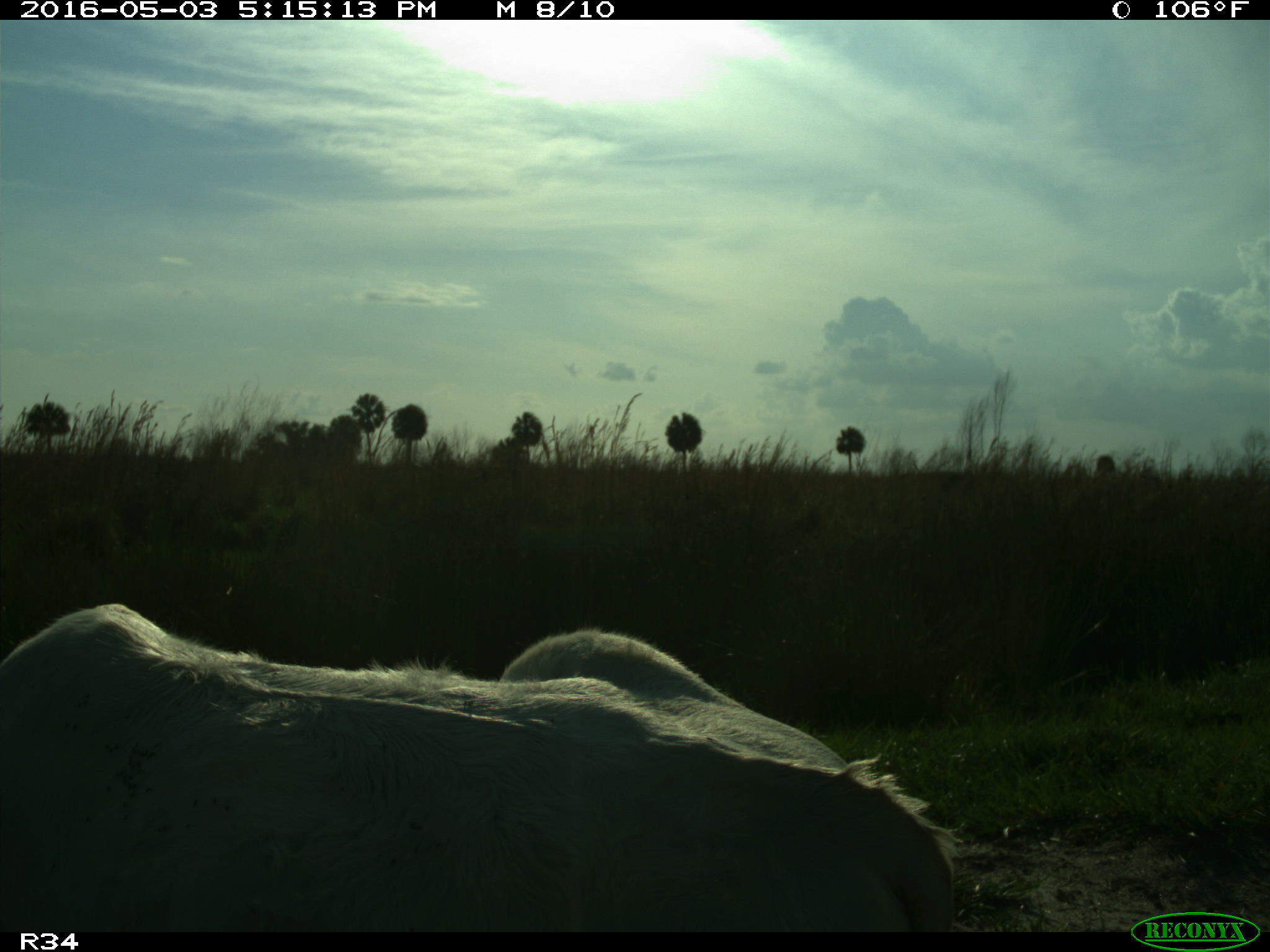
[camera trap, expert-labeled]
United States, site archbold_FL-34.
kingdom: Animalia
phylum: Chordata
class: Mammalia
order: Artiodactyla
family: Bovidae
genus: Bos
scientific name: Bos taurus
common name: domestic cow